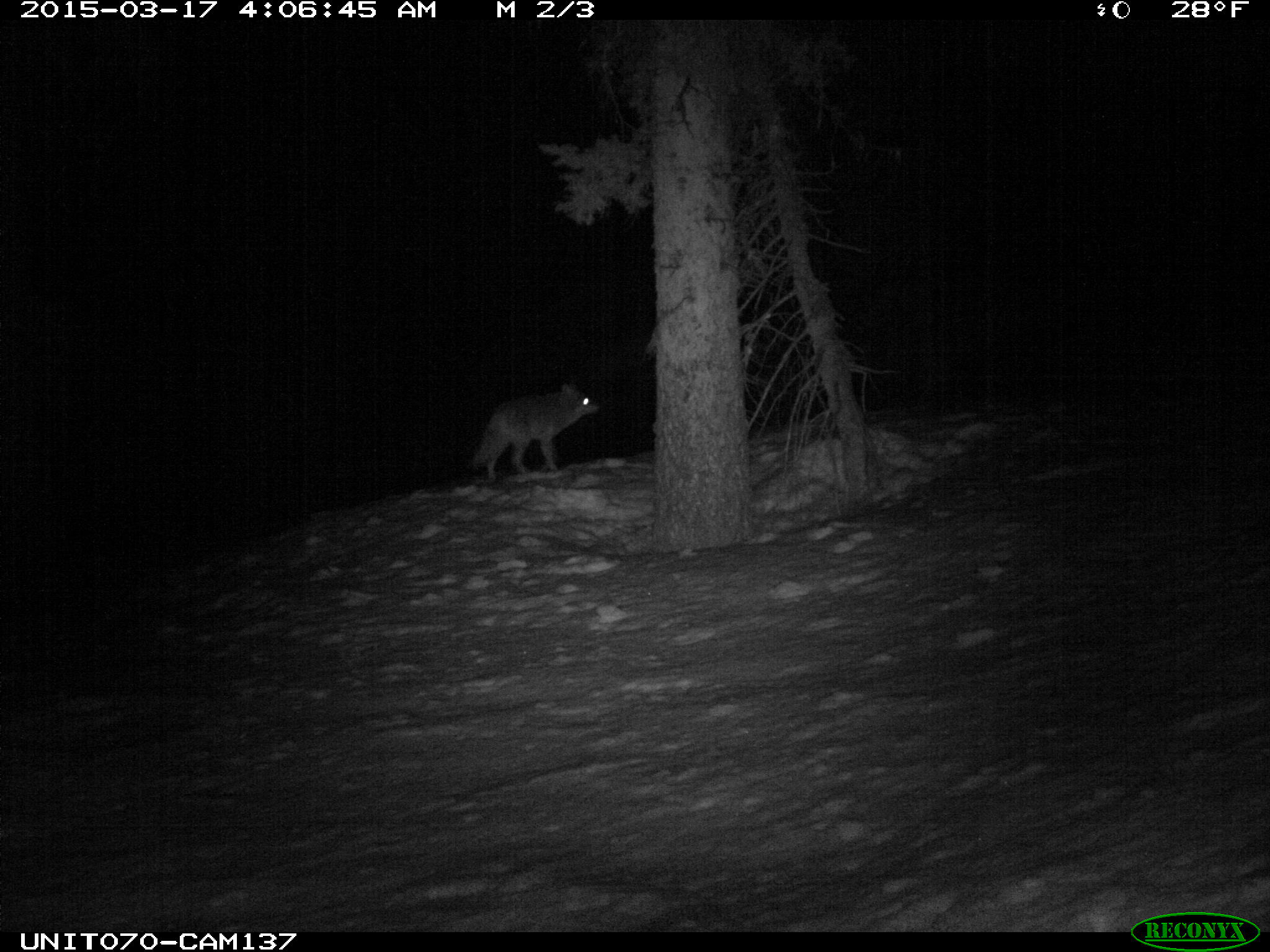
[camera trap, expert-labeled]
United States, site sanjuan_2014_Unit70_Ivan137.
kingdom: Animalia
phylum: Chordata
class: Mammalia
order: Carnivora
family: Canidae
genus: Canis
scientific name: Canis latrans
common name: coyote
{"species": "Canis latrans (coyote)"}